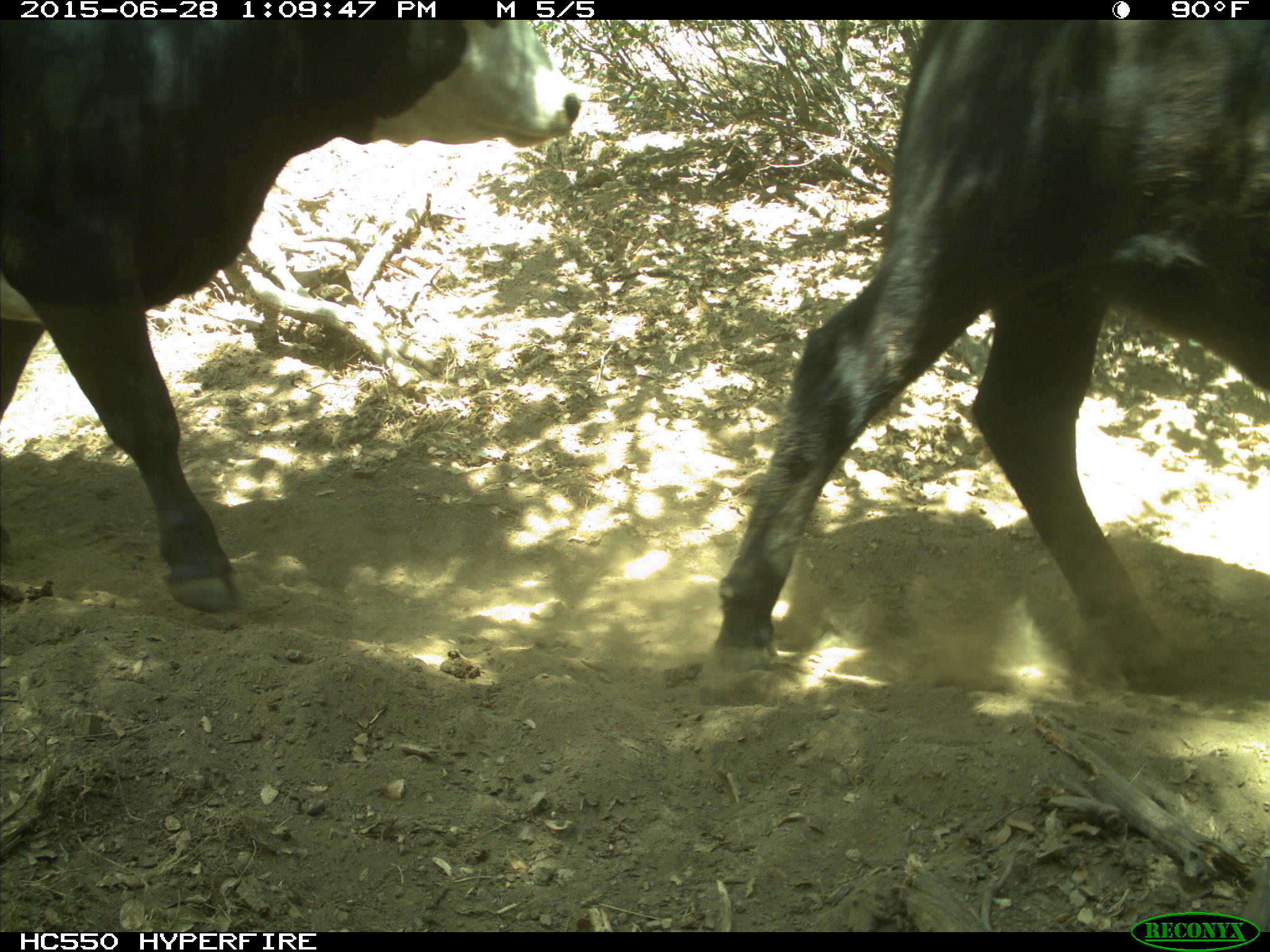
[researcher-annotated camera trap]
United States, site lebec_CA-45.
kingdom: Animalia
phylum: Chordata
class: Mammalia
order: Artiodactyla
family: Bovidae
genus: Bos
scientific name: Bos taurus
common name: domestic cow